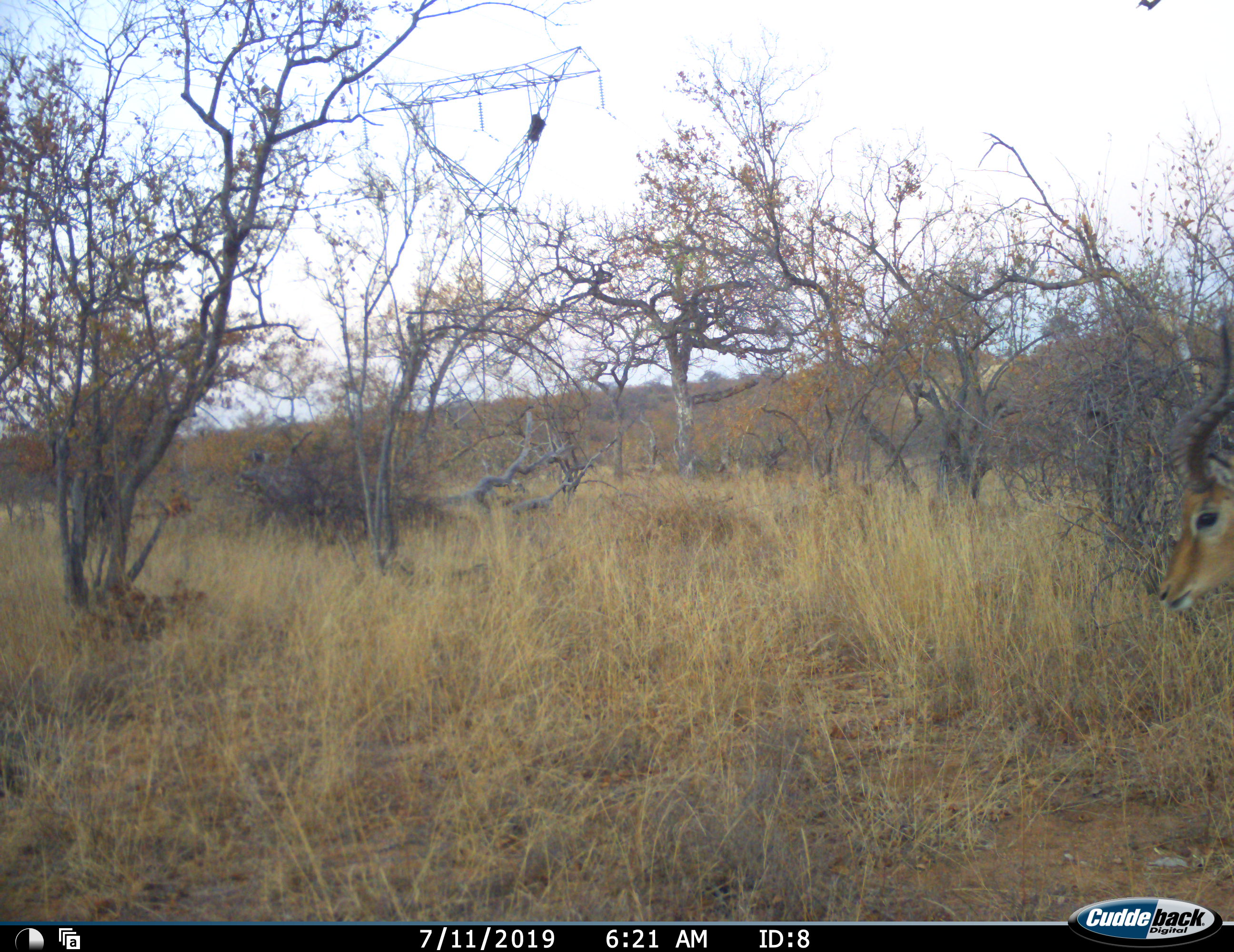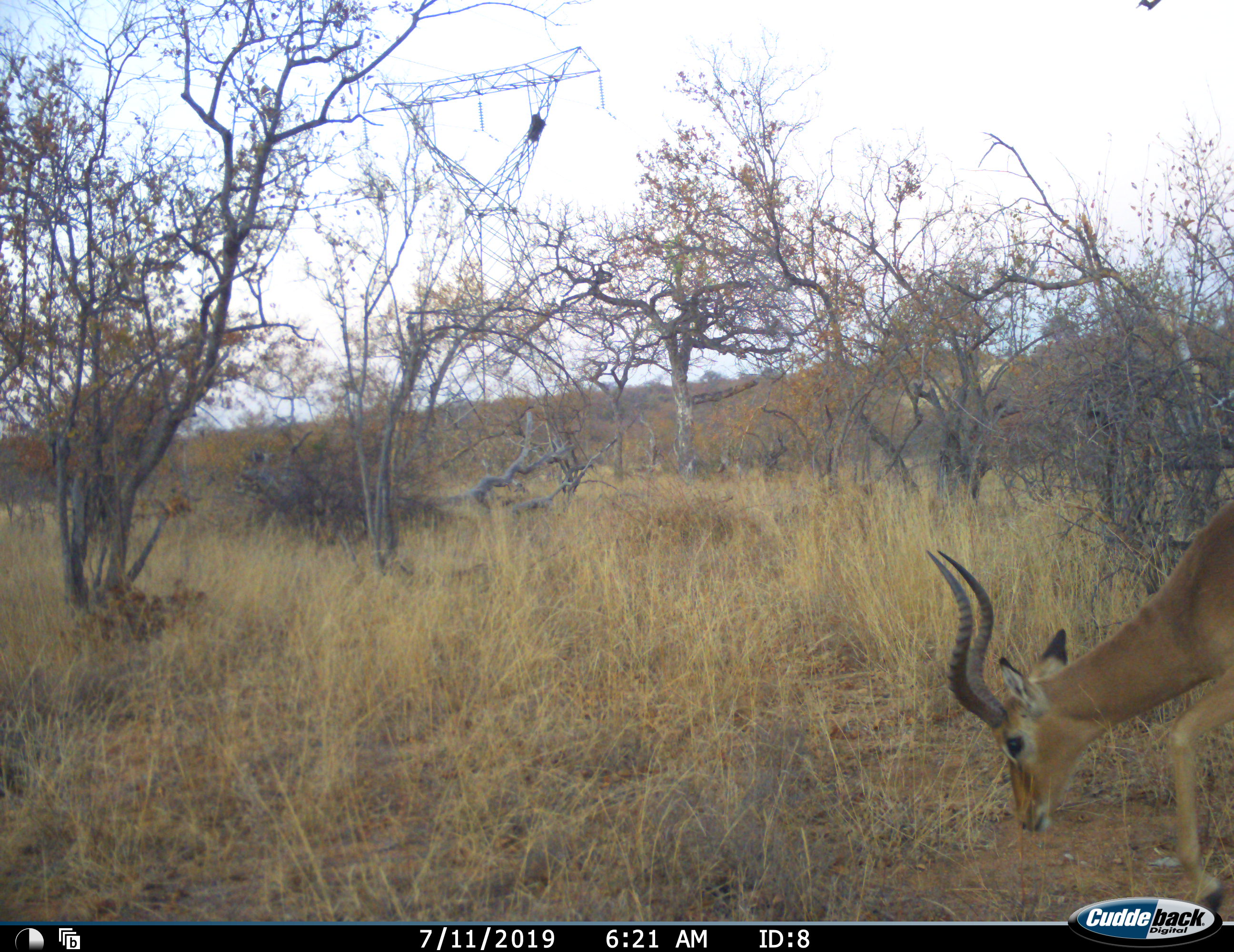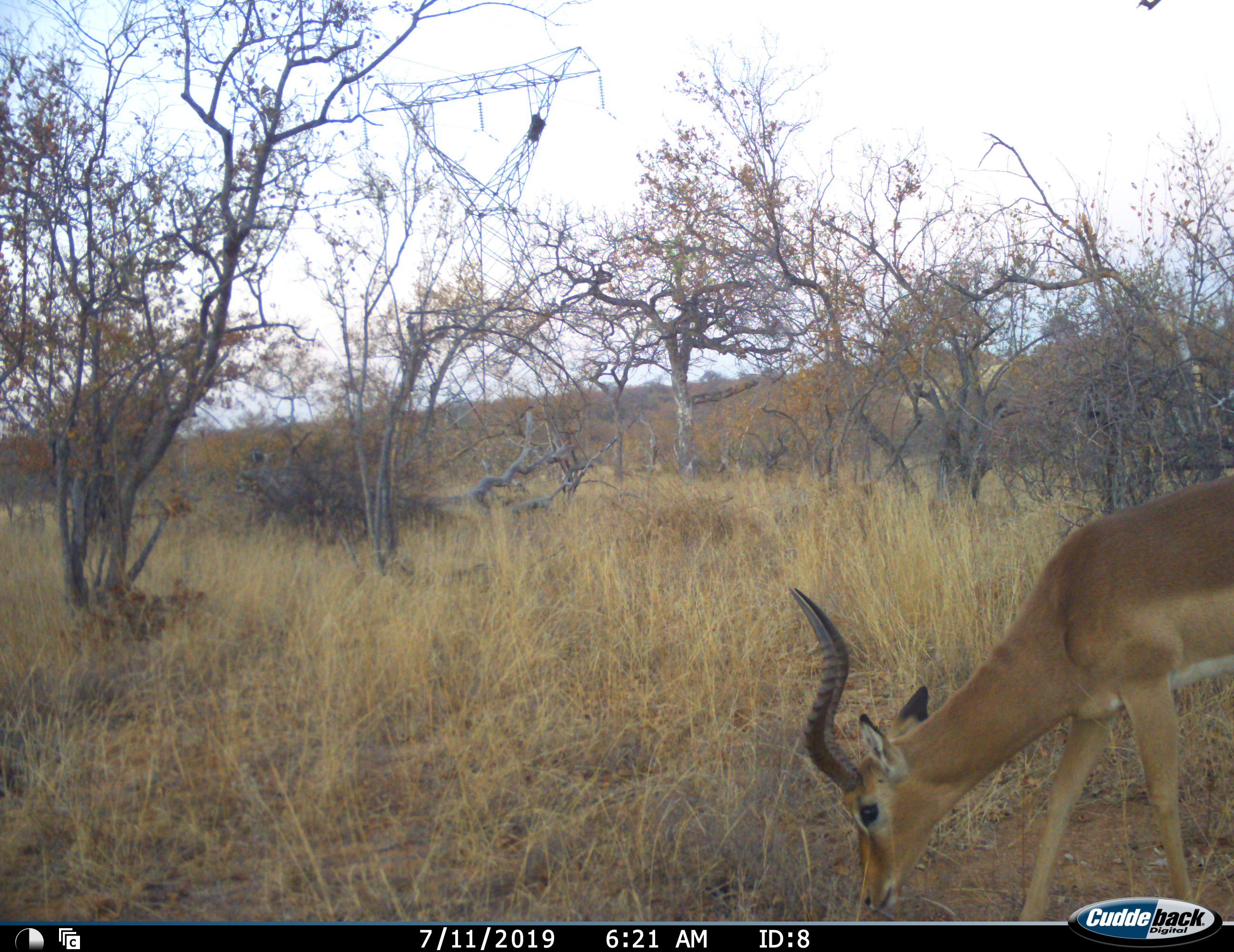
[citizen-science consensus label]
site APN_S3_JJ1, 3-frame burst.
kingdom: Animalia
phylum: Chordata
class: Mammalia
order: Artiodactyla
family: Bovidae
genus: Aepyceros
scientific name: Aepyceros melampus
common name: impala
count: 1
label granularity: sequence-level